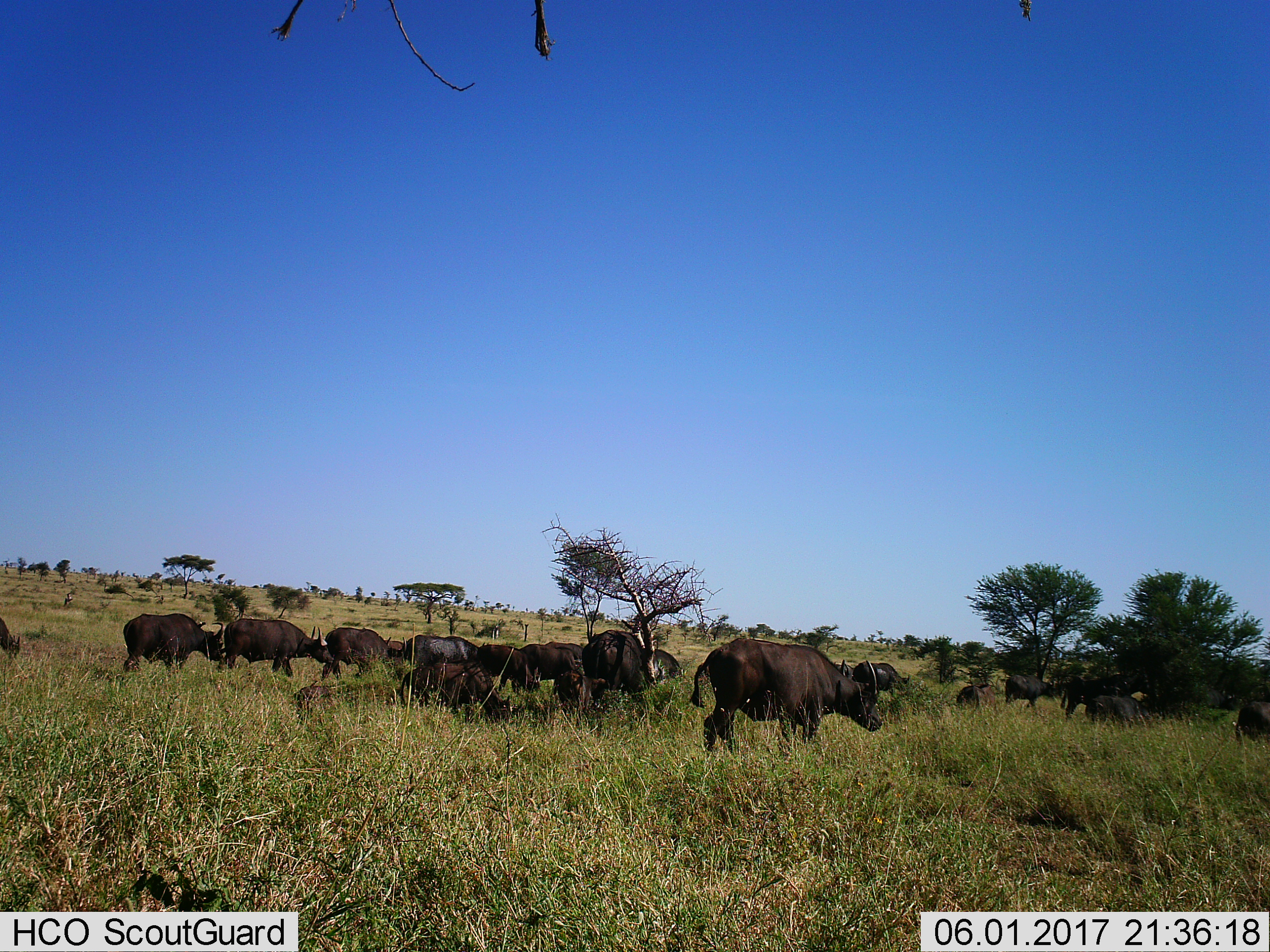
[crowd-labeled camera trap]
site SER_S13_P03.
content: unidentified animal